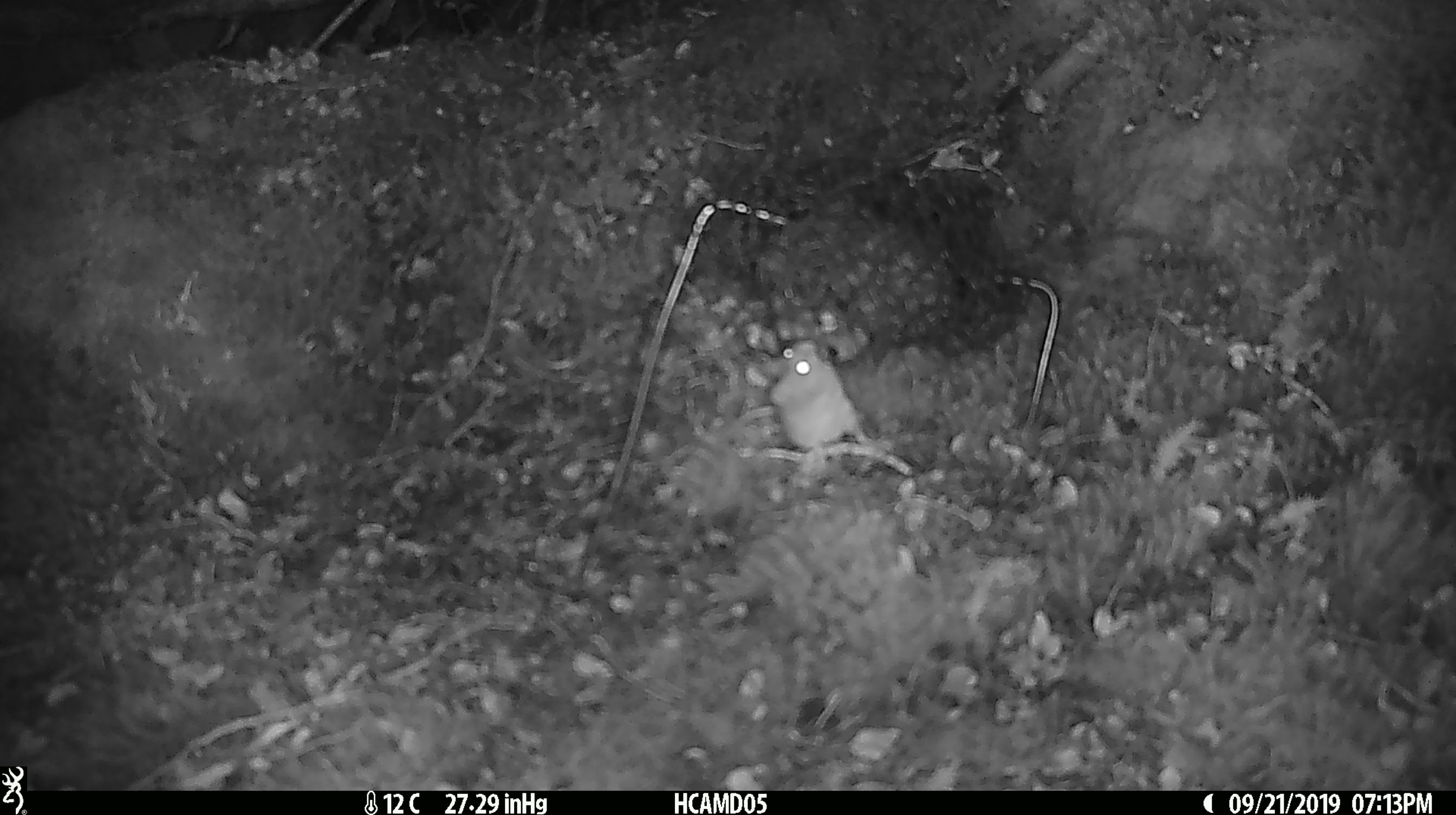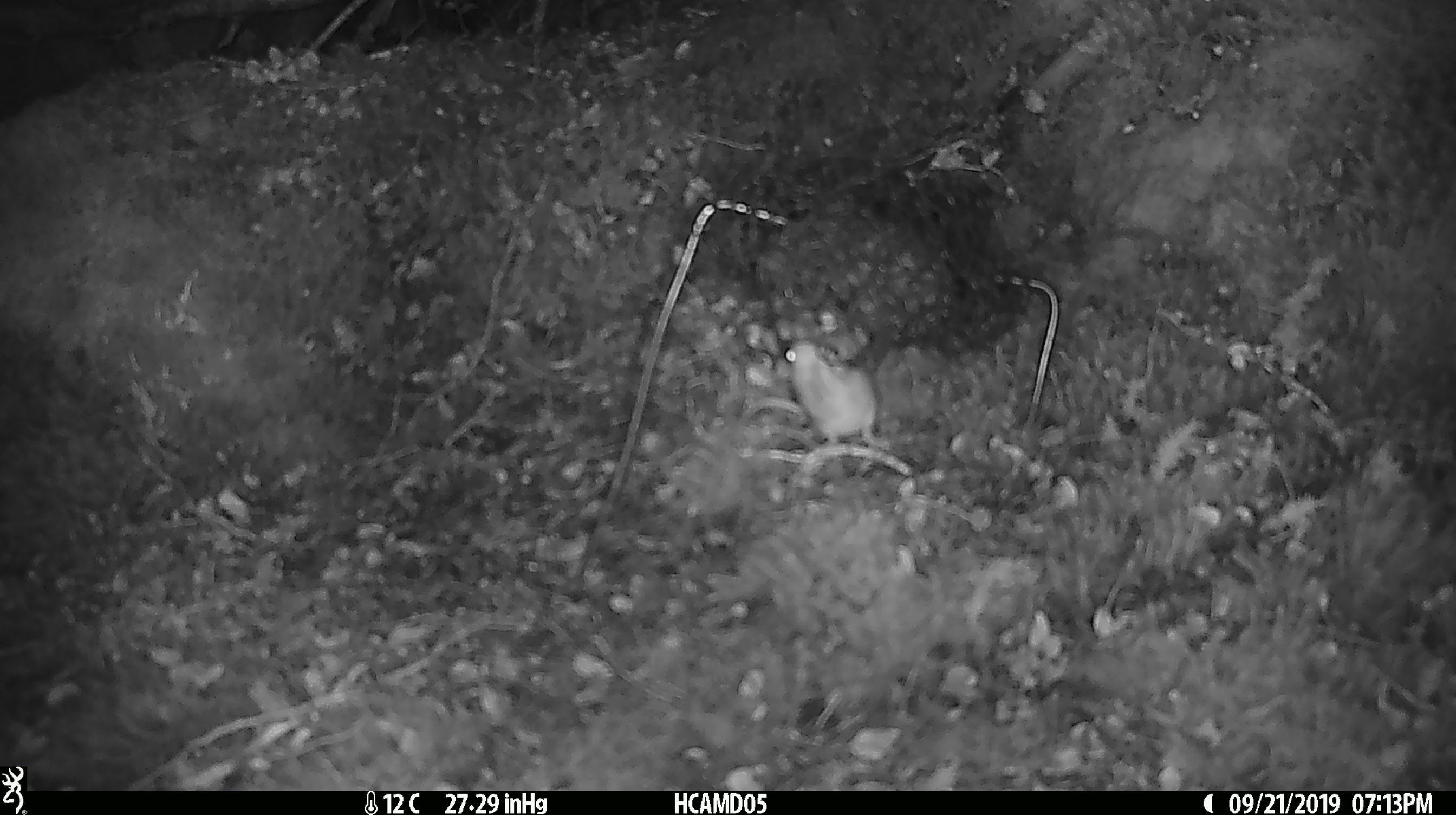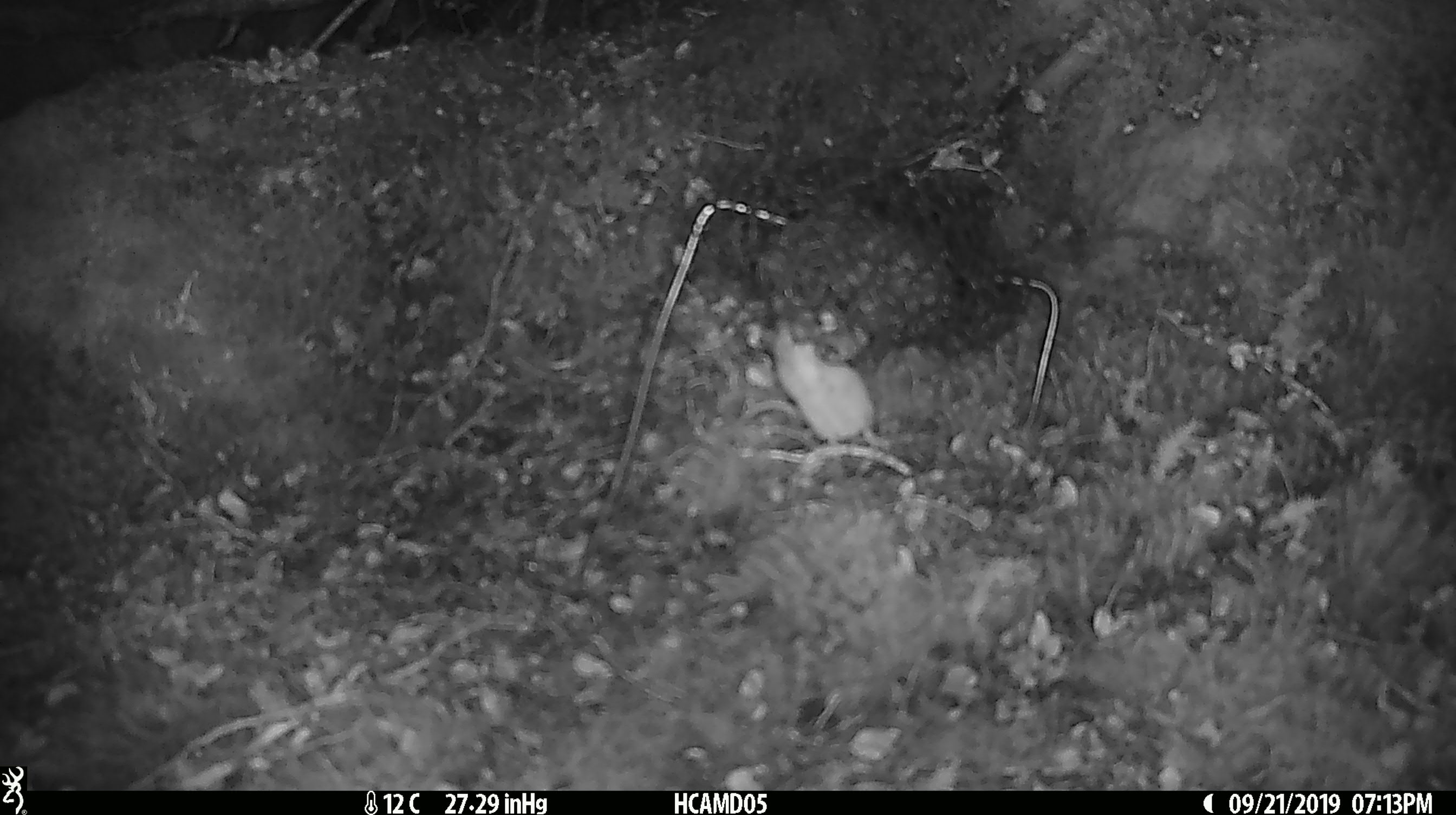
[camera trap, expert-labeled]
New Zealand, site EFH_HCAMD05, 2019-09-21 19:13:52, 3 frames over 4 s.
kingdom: Animalia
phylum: Chordata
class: Mammalia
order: Rodentia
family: Muridae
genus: Mus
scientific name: Mus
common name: mouse